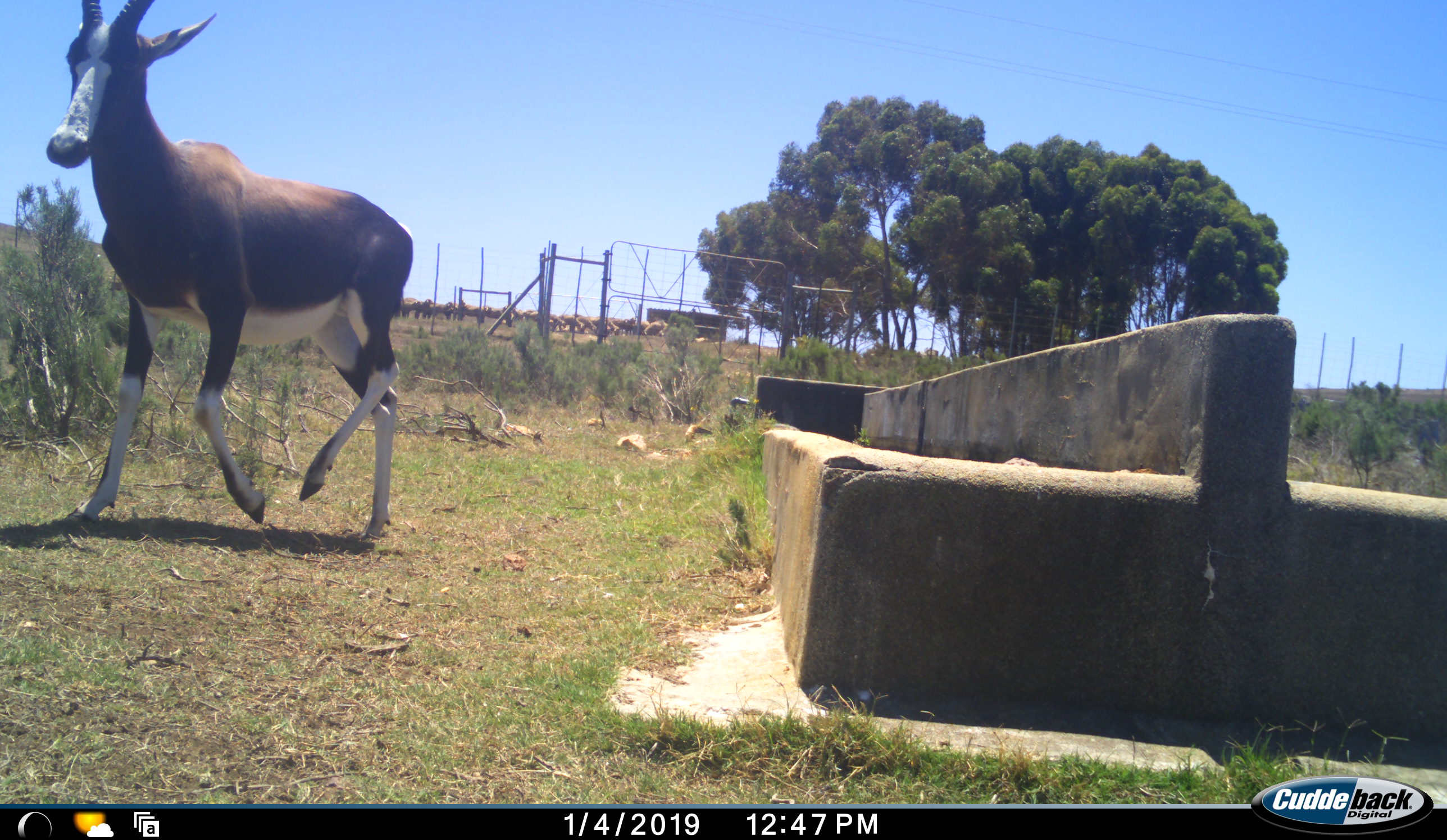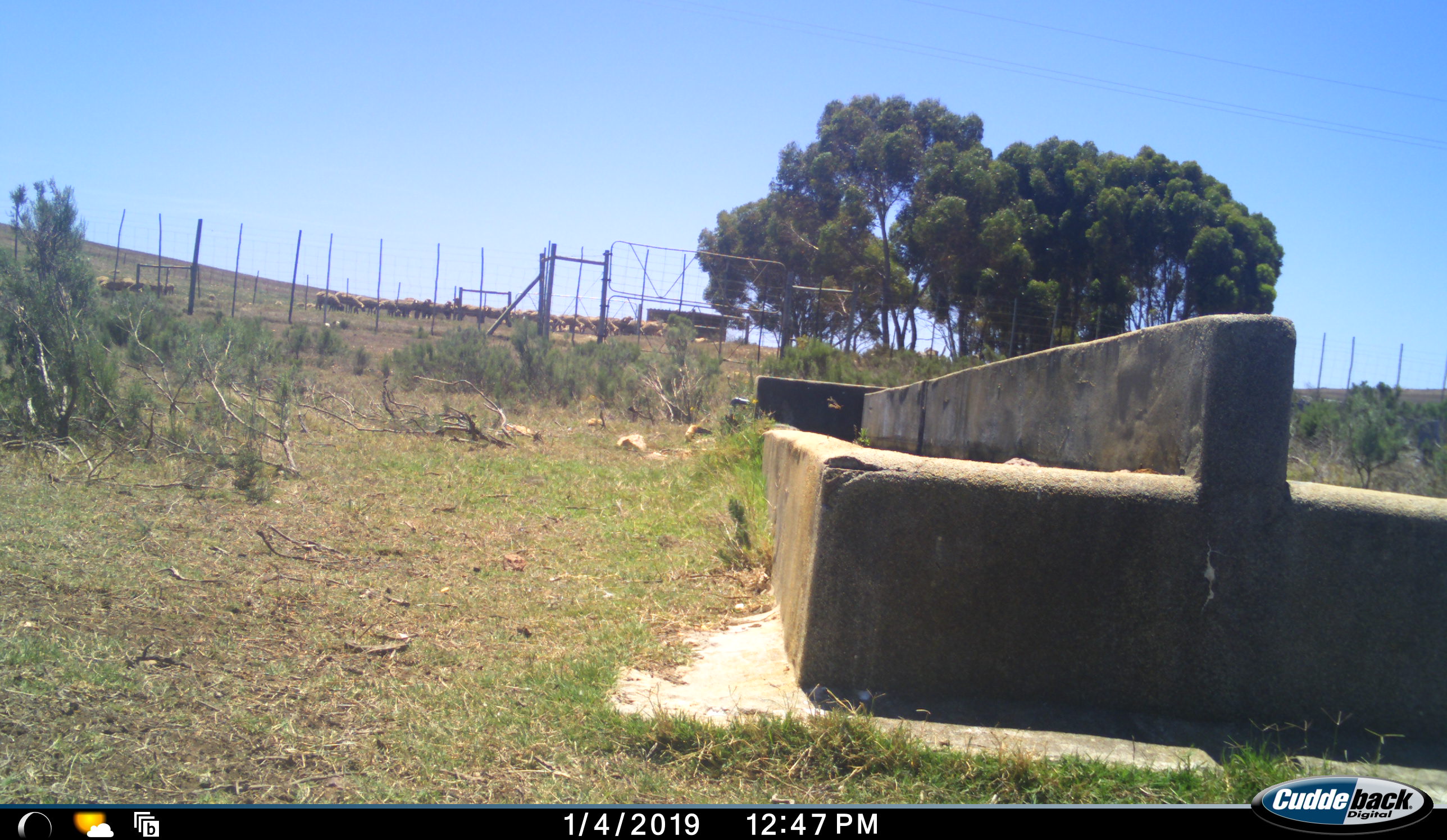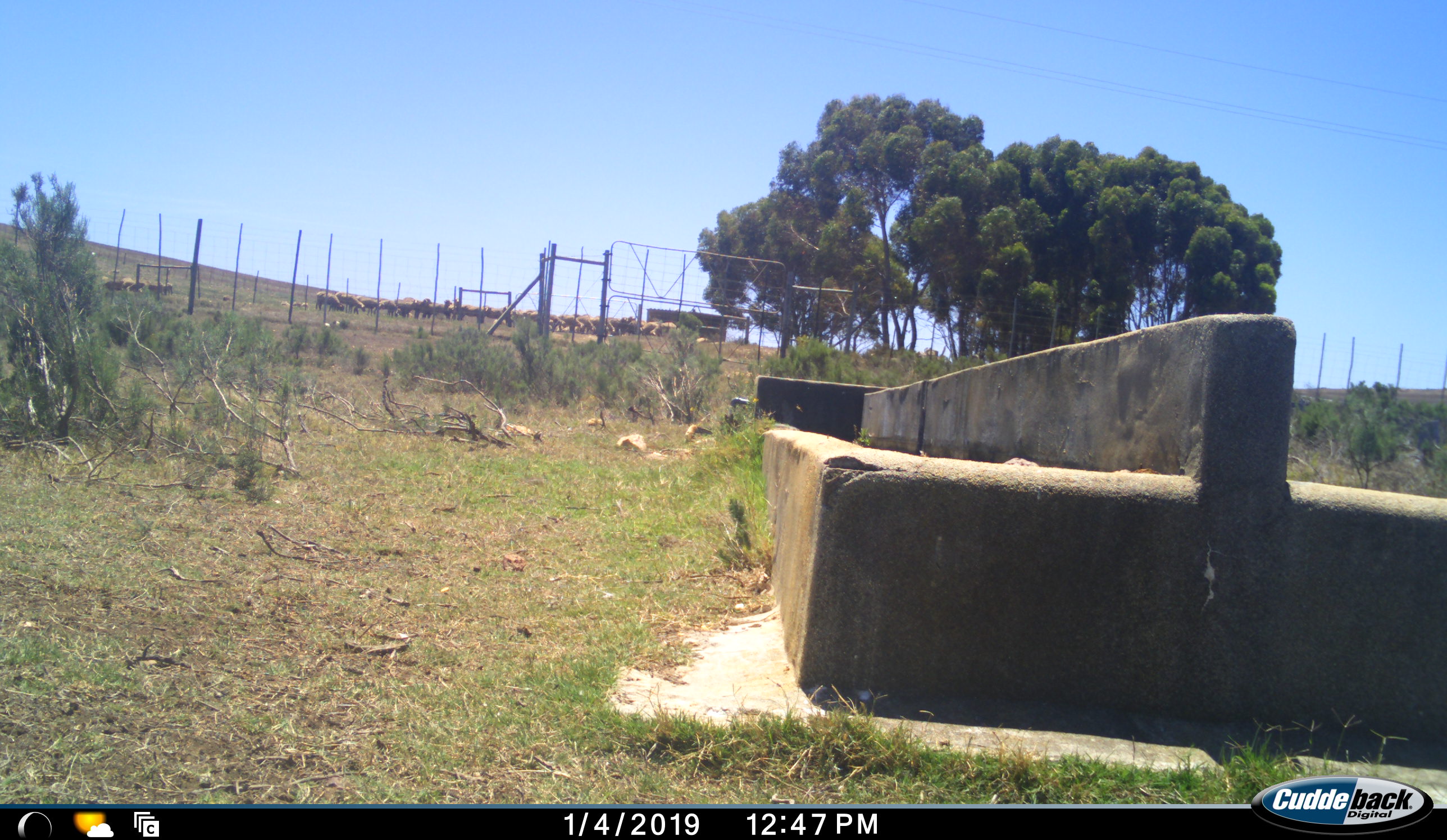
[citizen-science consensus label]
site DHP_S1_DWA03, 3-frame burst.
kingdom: Animalia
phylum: Chordata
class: Mammalia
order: Artiodactyla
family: Bovidae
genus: Damaliscus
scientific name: Damaliscus pygargus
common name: bontebok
Bontebok (Damaliscus pygargus), count 1. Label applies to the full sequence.